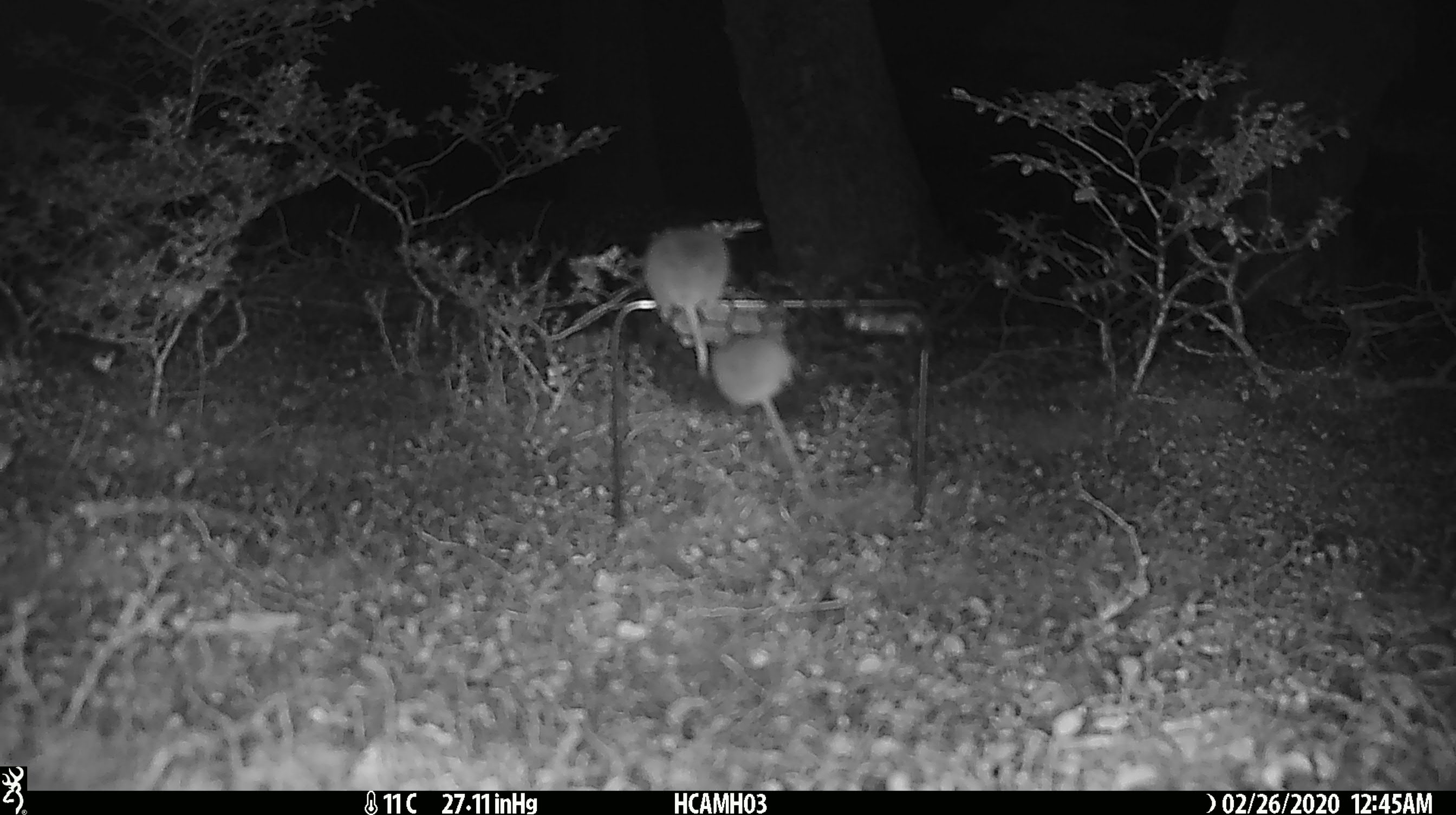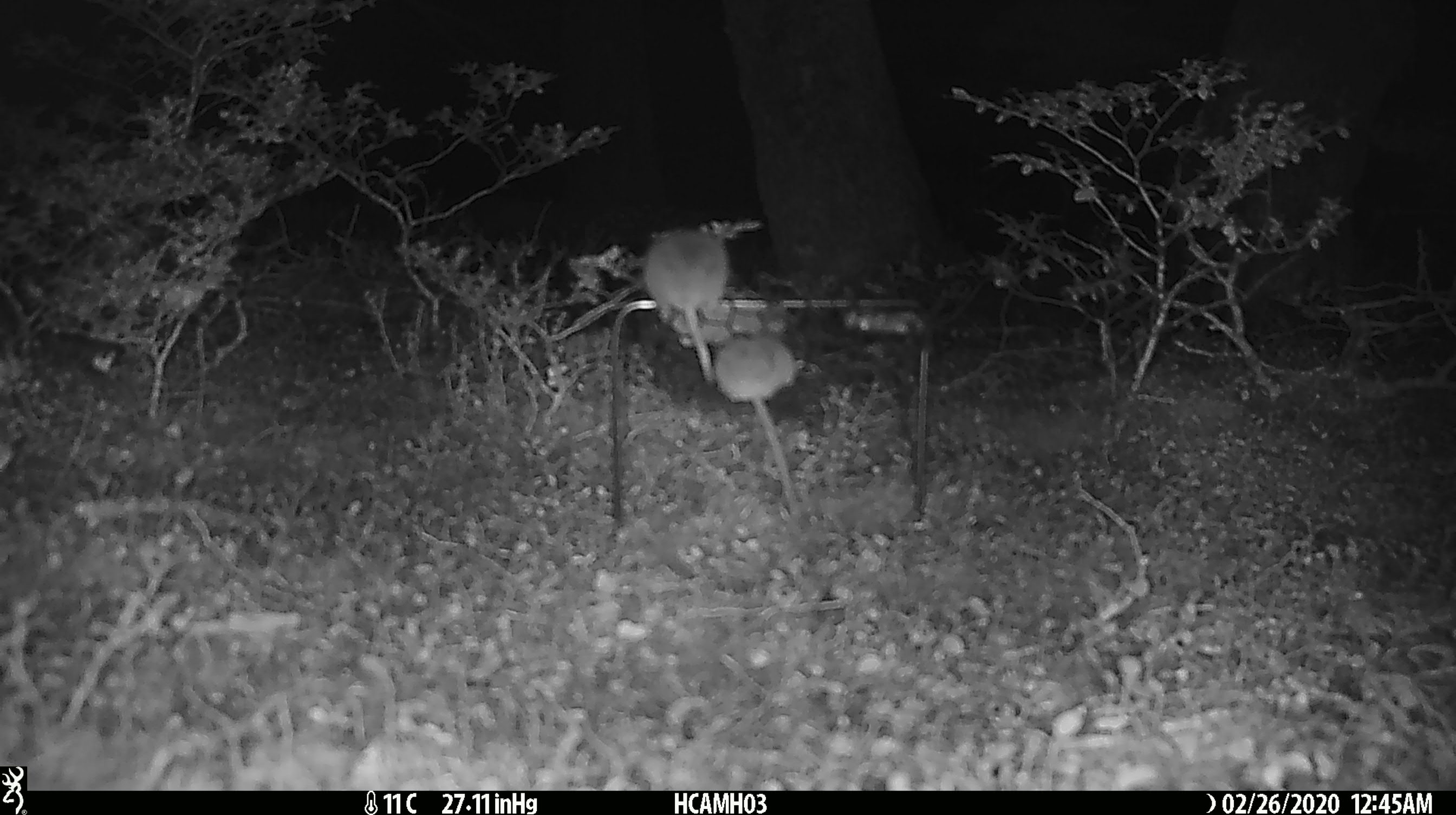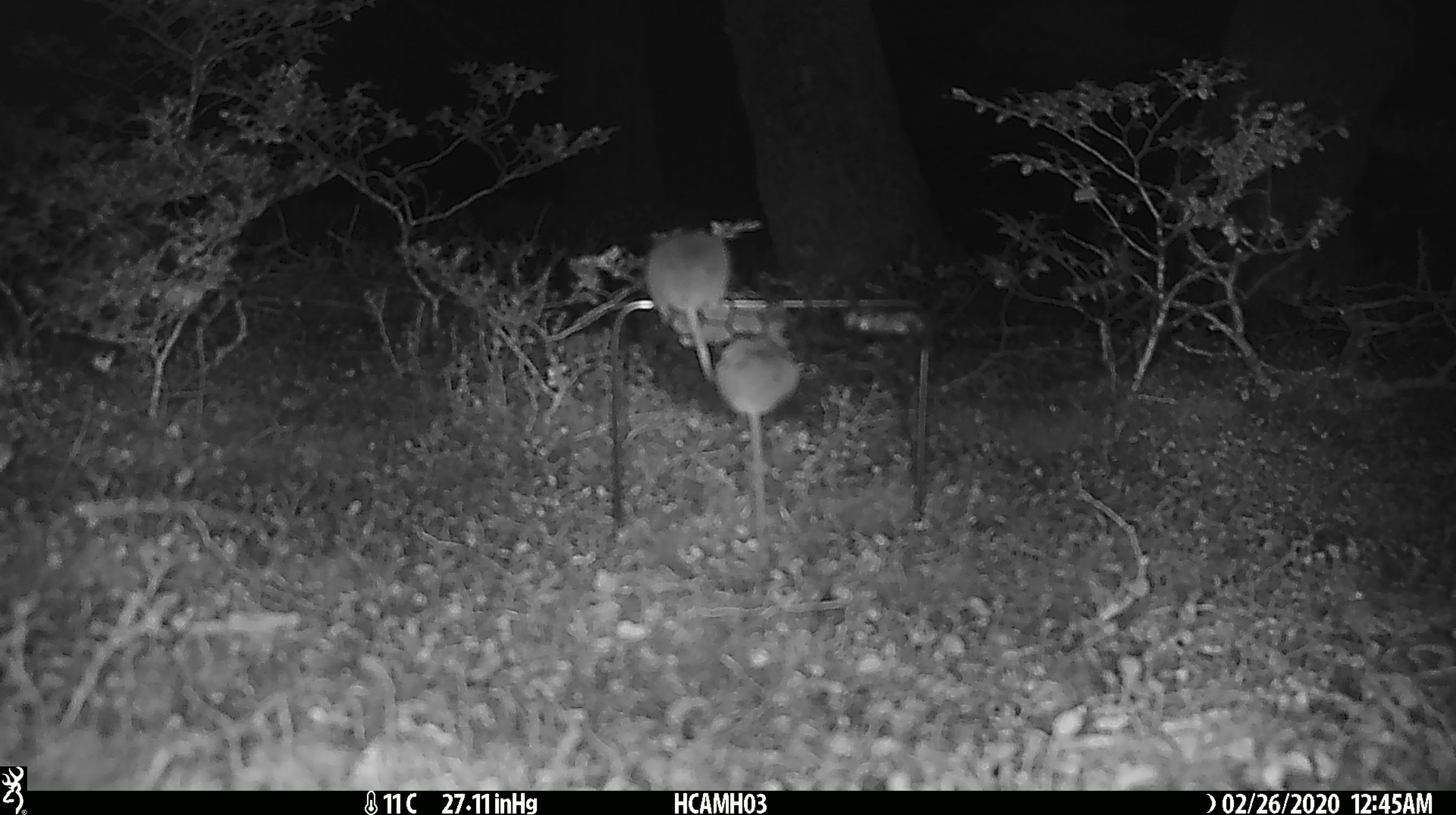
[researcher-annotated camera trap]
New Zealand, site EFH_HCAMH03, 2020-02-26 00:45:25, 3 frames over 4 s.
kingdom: Animalia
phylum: Chordata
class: Mammalia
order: Rodentia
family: Muridae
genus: Mus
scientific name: Mus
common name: mouse